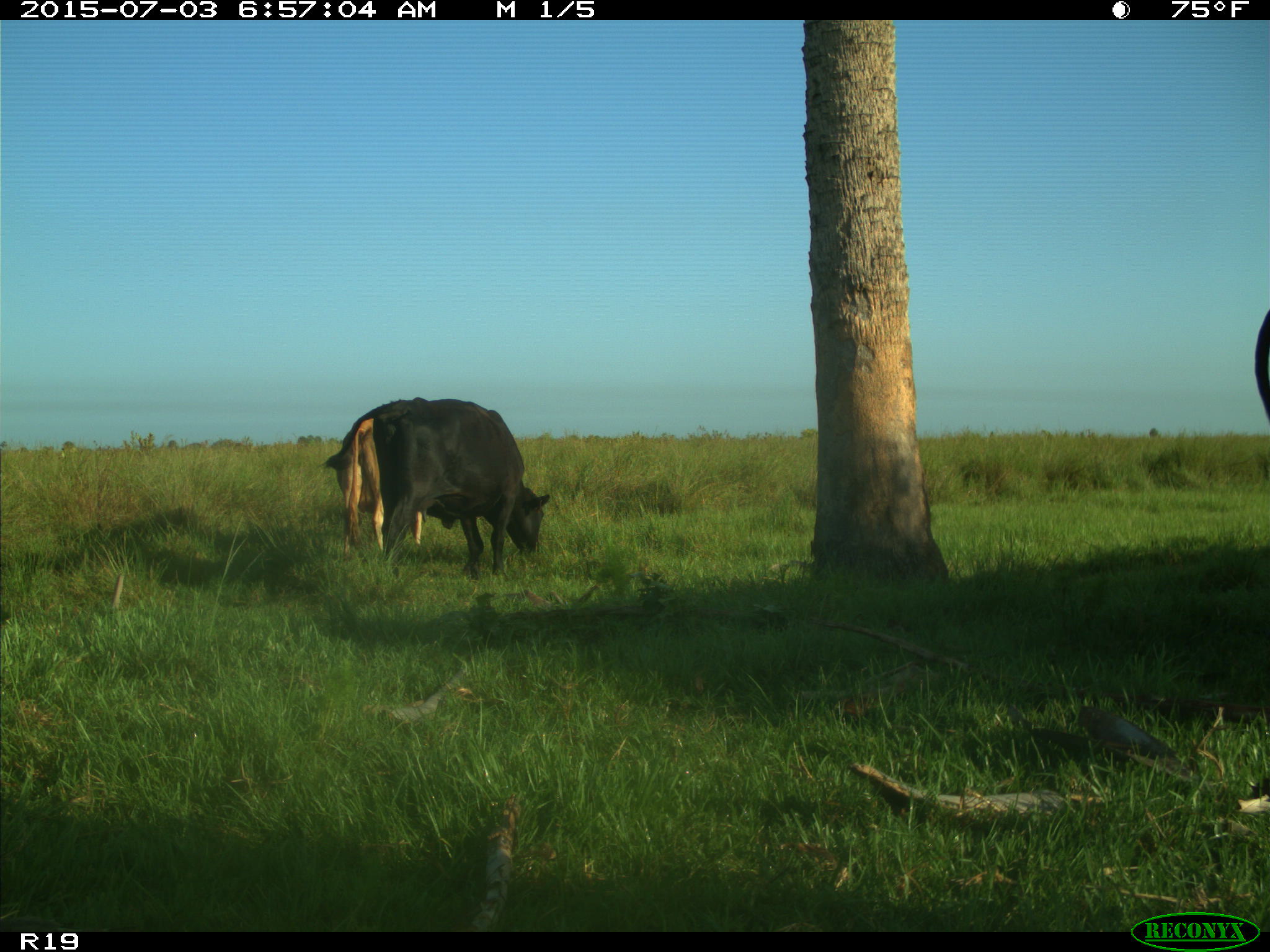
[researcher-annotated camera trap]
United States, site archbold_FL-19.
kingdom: Animalia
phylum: Chordata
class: Mammalia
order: Artiodactyla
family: Bovidae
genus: Bos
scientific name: Bos taurus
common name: domestic cow